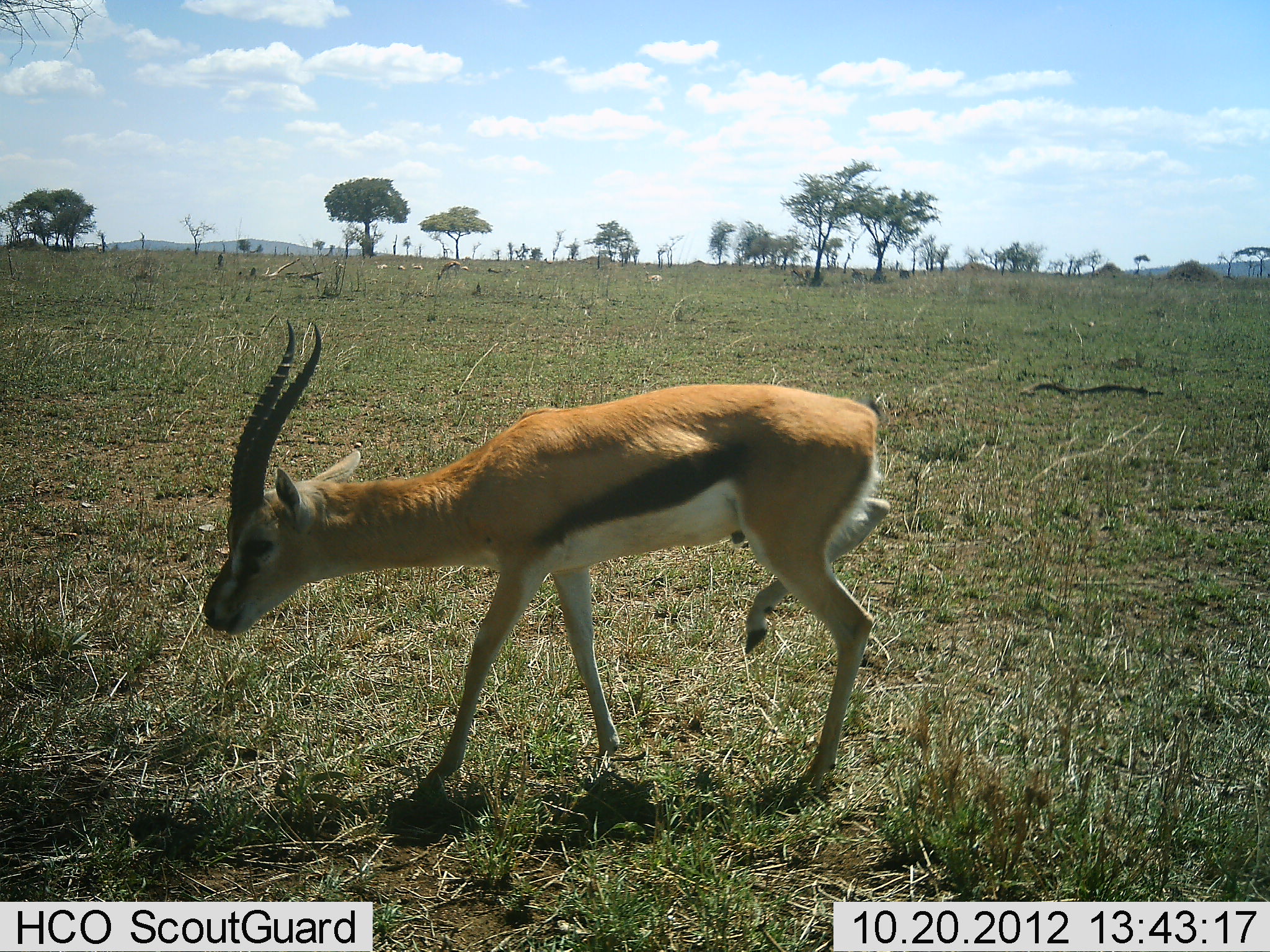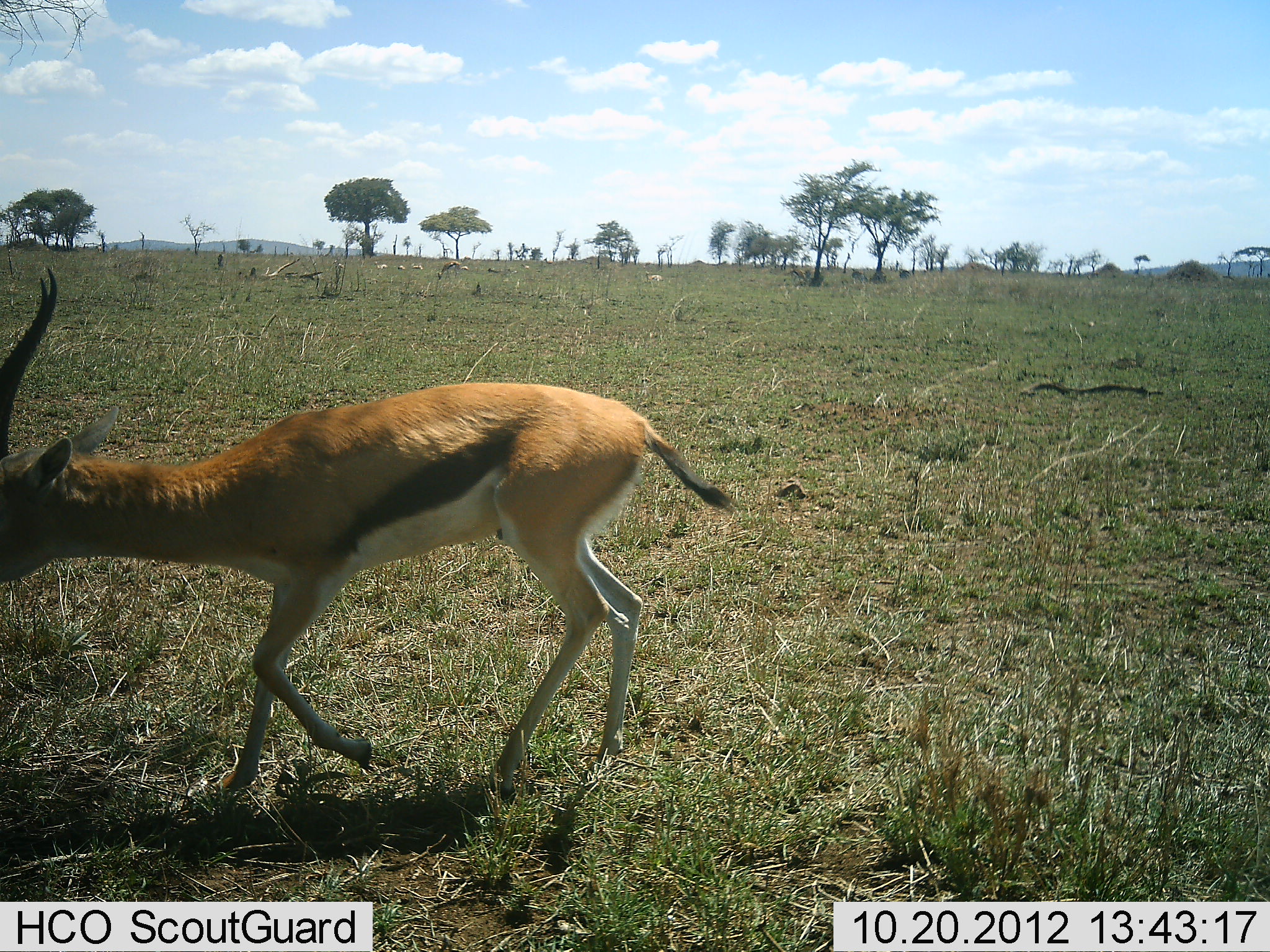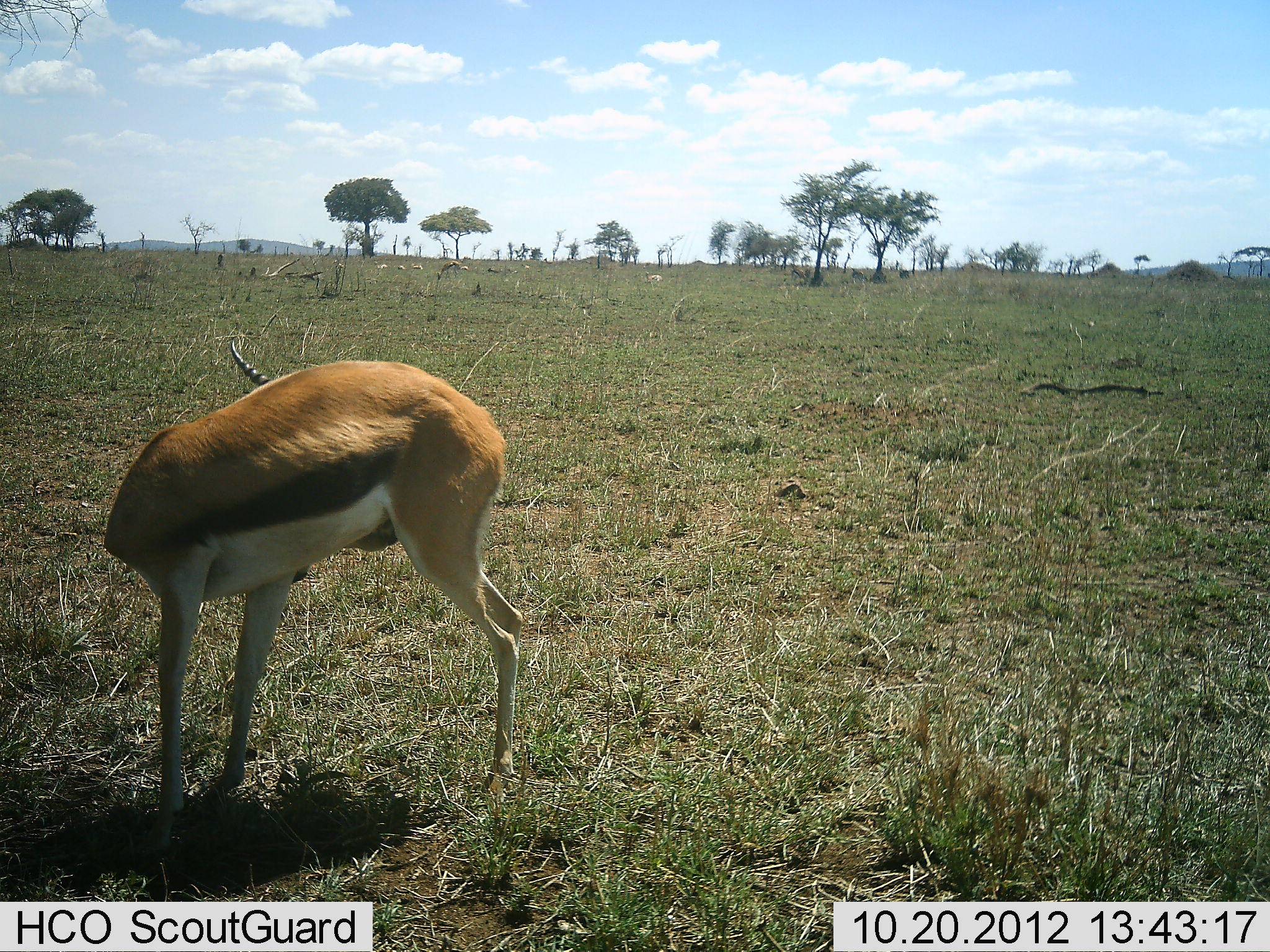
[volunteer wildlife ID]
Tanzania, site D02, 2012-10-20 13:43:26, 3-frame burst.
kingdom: Animalia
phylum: Chordata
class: Mammalia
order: Artiodactyla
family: Bovidae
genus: Eudorcas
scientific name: Eudorcas thomsonii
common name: thomson's gazelle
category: gazellethomsons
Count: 1.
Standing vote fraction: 0%.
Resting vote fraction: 0%.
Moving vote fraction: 100%.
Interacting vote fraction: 0%.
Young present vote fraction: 0%.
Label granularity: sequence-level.